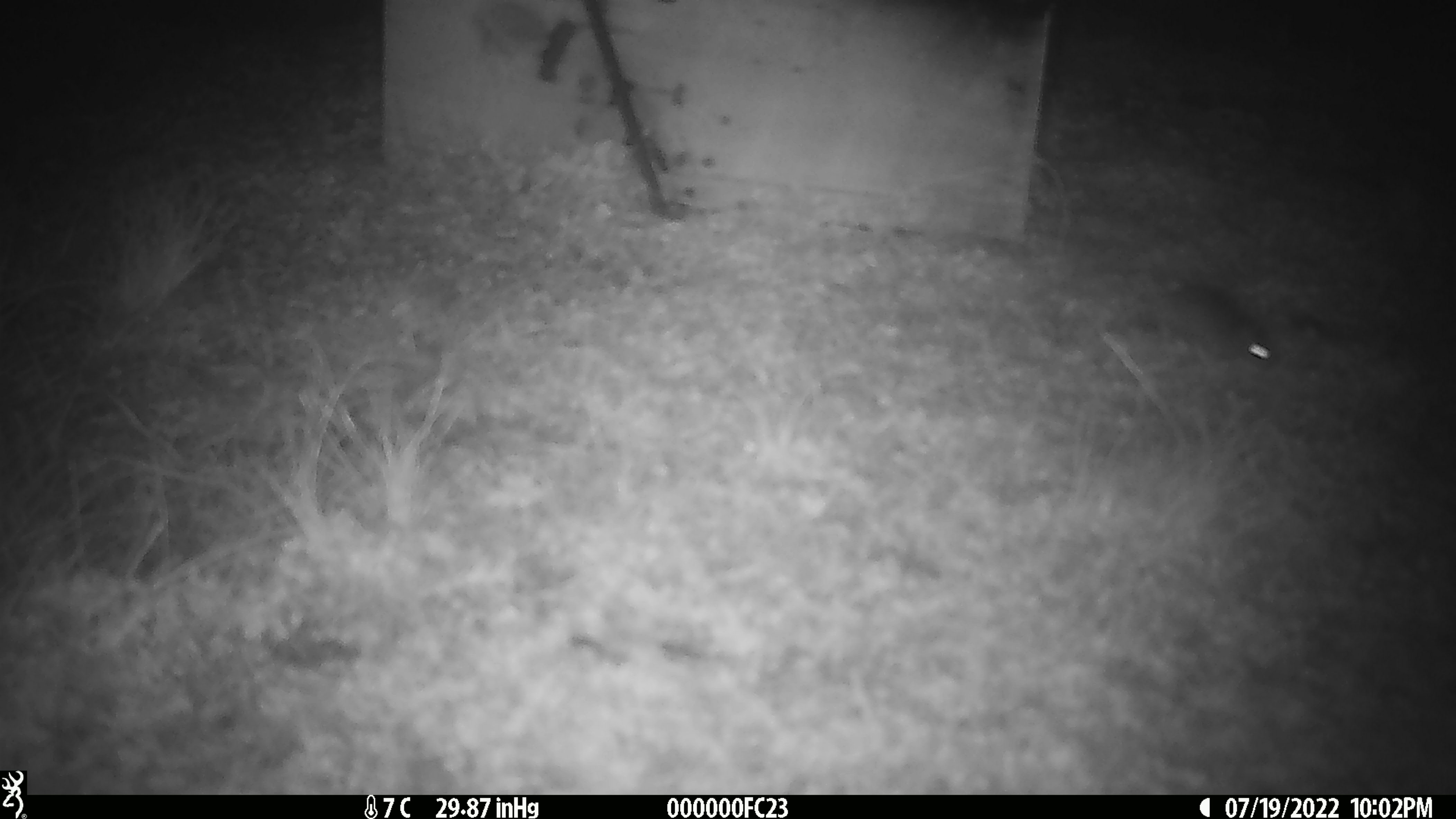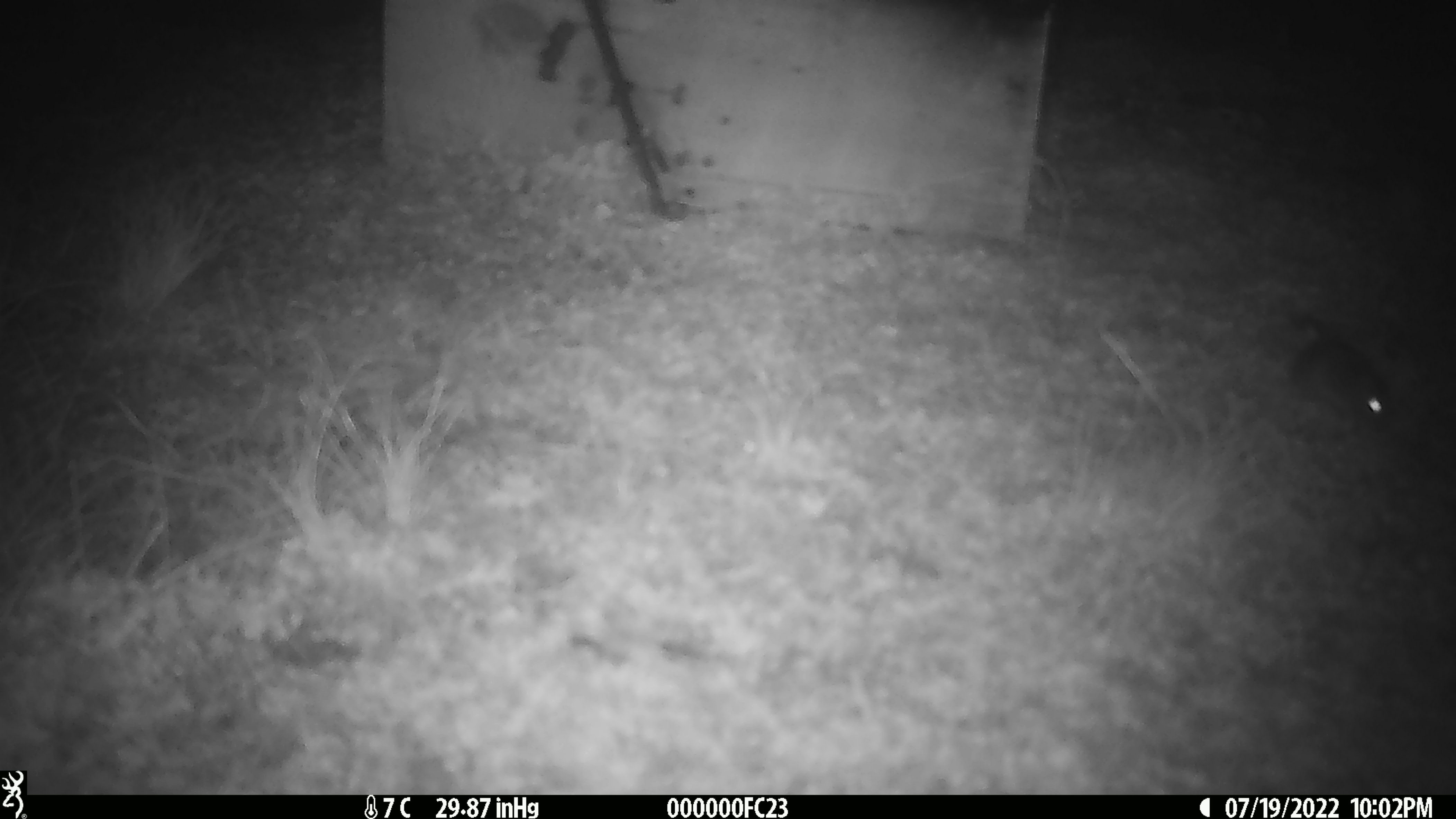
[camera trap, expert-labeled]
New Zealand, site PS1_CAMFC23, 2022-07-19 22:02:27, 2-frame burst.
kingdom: Animalia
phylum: Chordata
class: Mammalia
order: Rodentia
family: Muridae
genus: Mus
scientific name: Mus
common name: mouse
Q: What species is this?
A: Mouse (Mus).